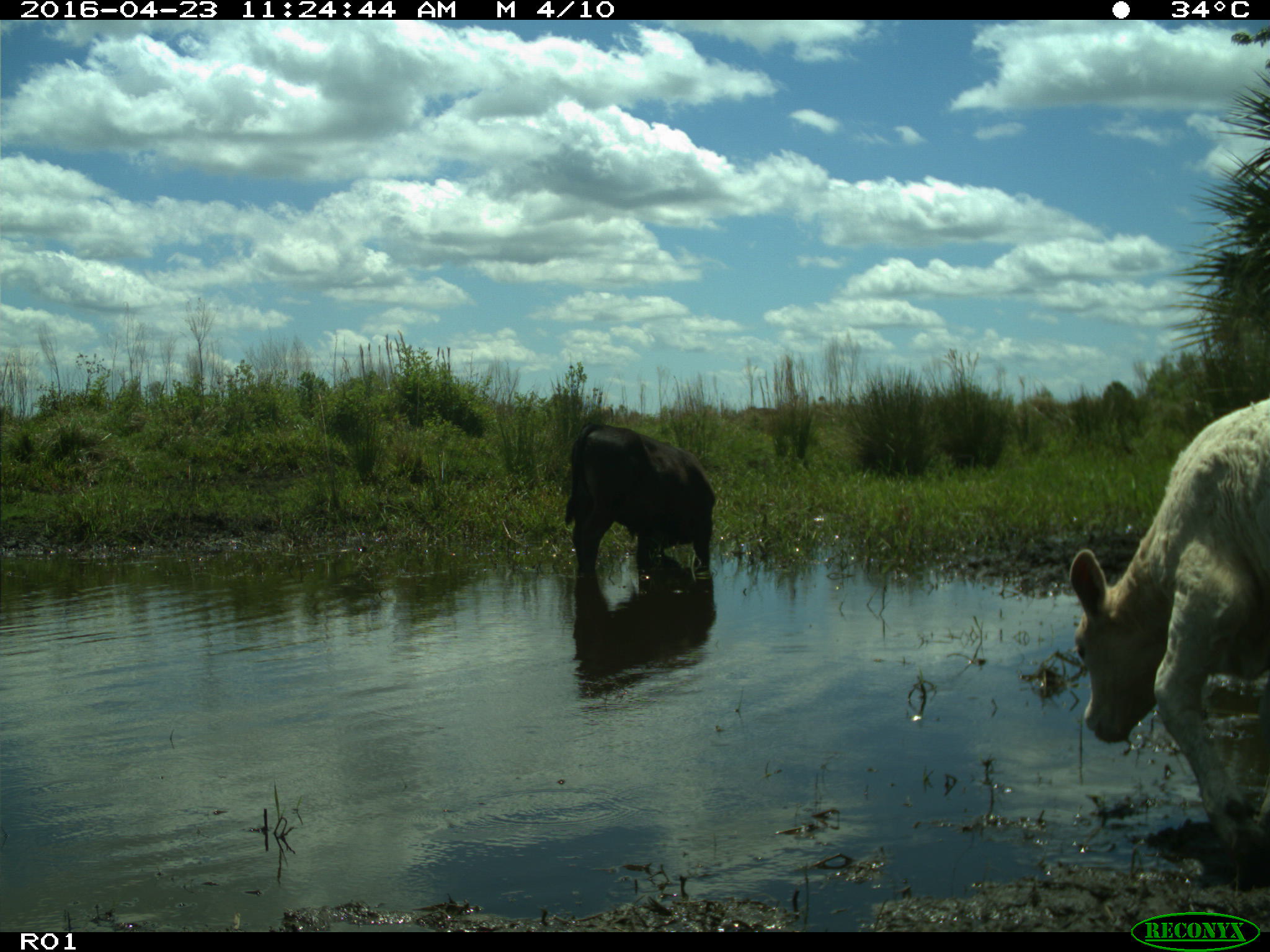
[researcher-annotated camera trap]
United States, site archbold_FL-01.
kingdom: Animalia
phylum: Chordata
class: Mammalia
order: Artiodactyla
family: Bovidae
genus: Bos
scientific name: Bos taurus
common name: domestic cow